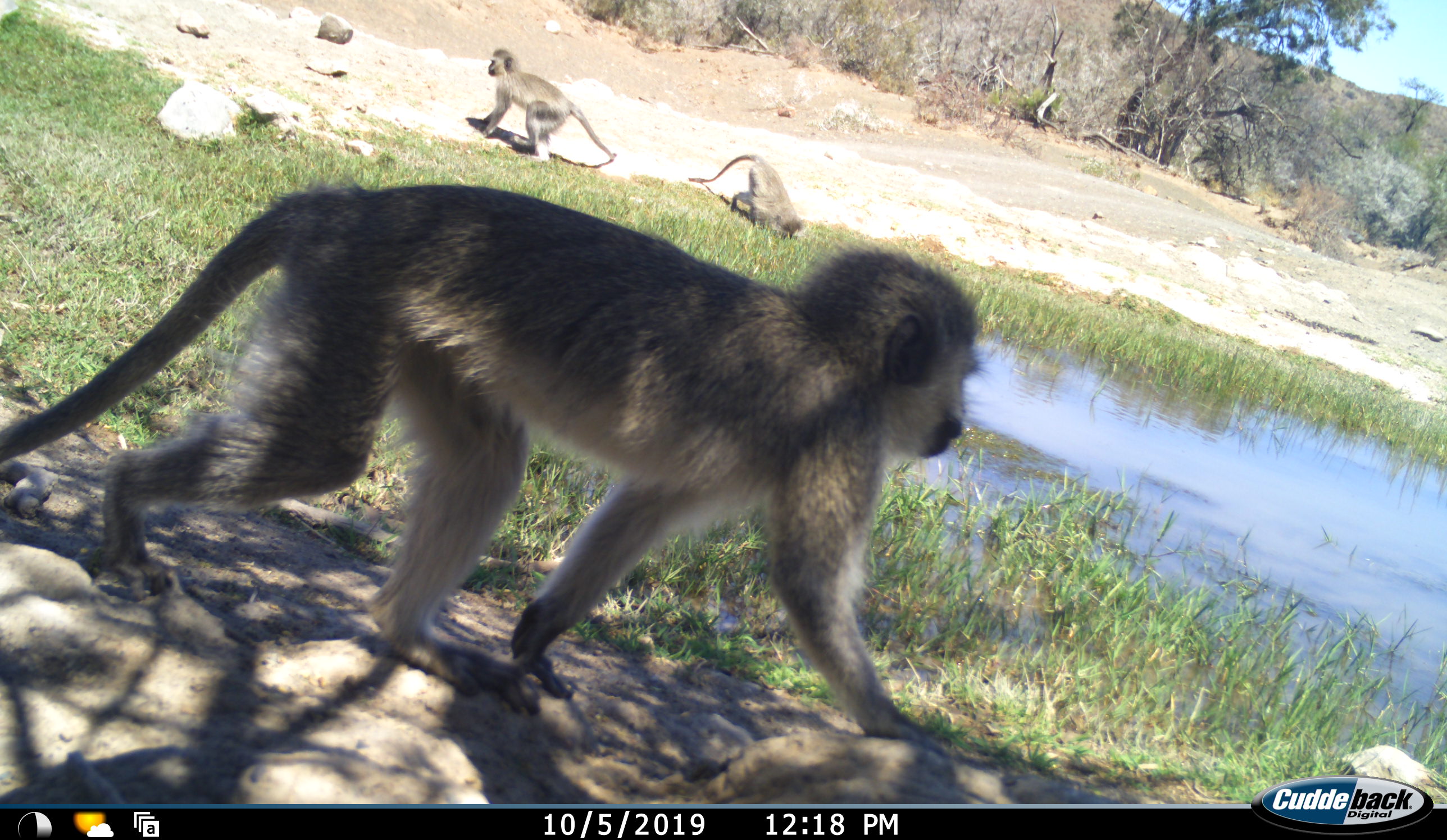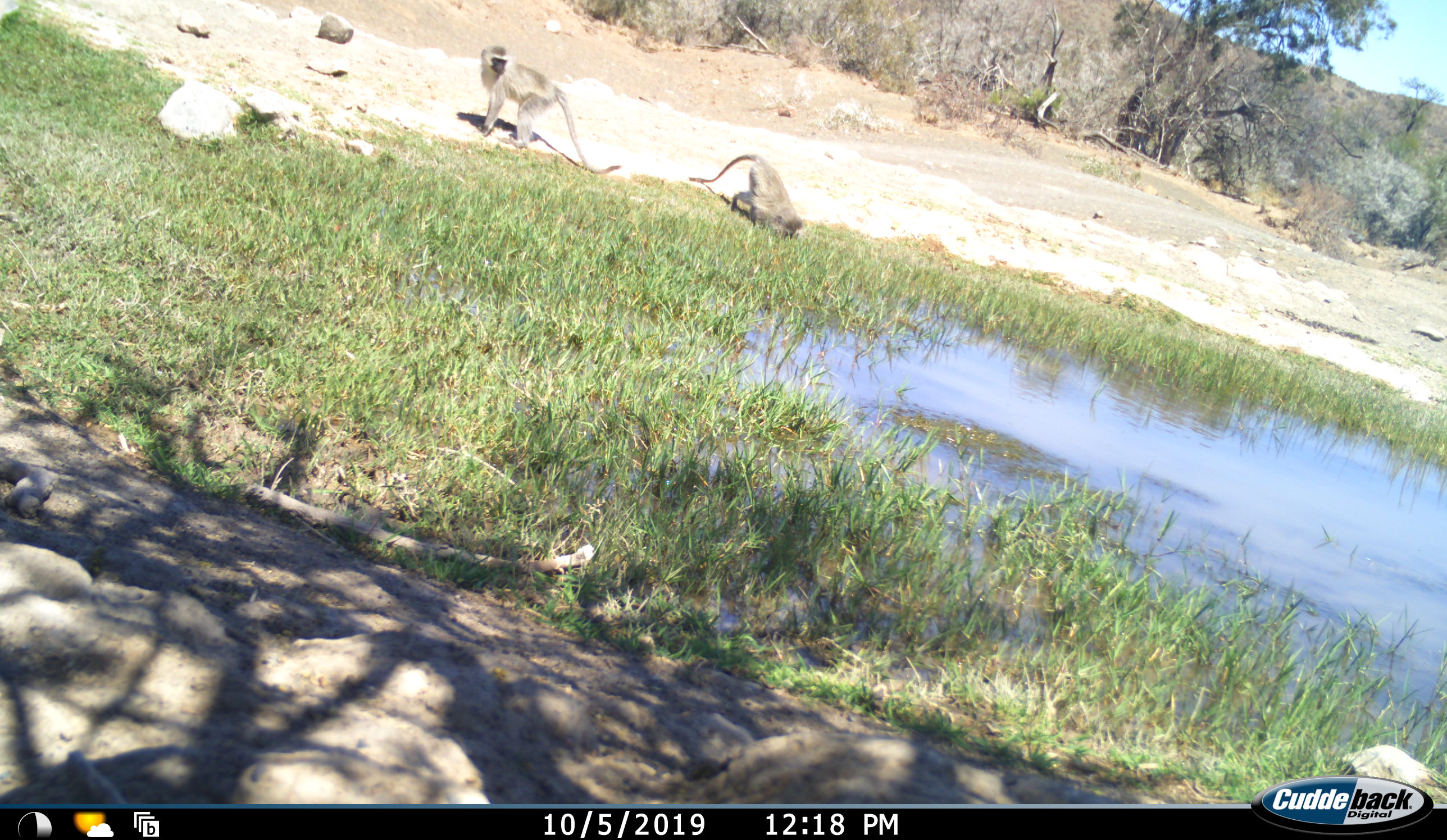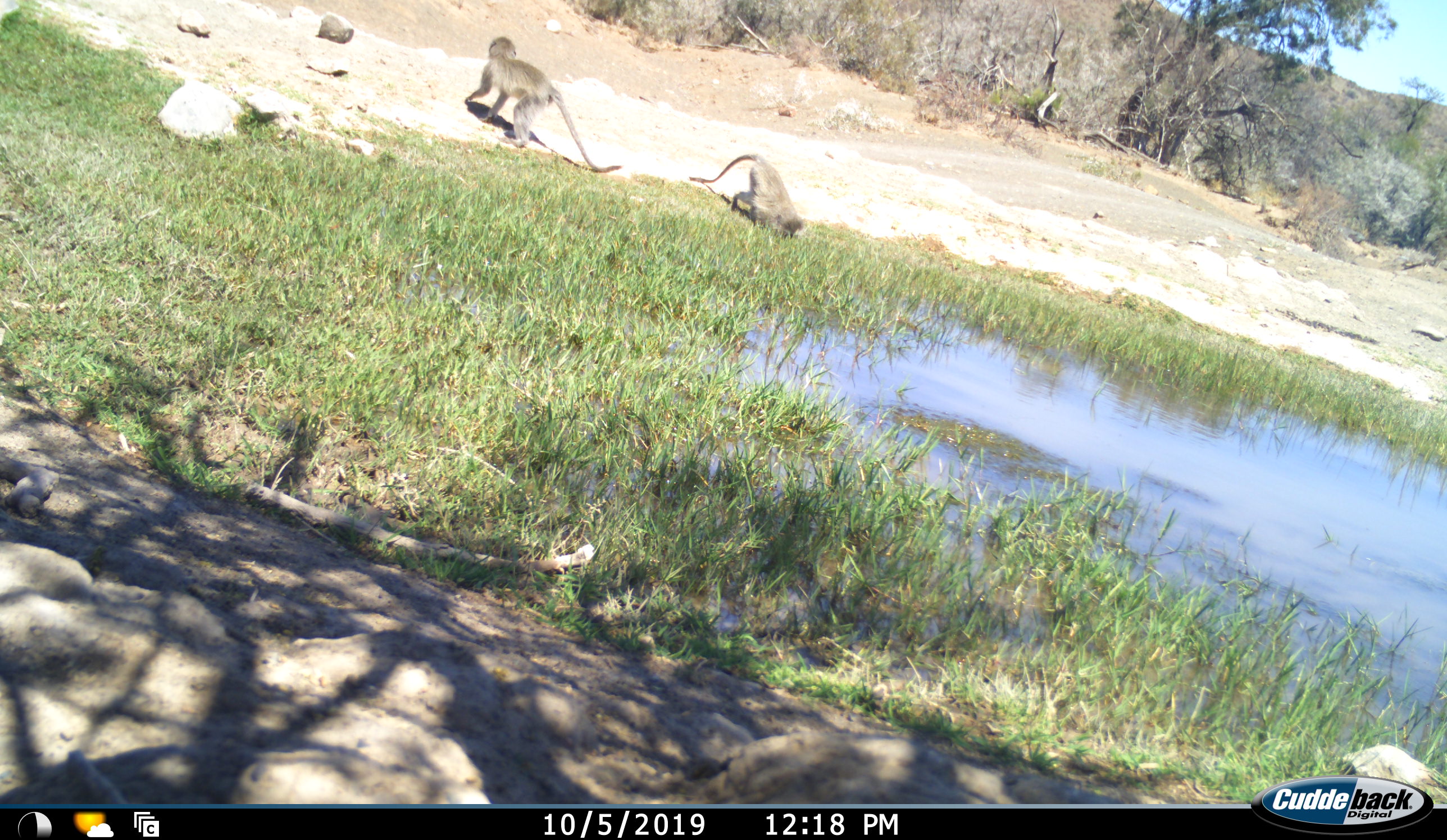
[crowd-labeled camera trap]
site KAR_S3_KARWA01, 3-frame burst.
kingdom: Animalia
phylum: Chordata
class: Mammalia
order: Primates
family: Cercopithecidae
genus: Chlorocebus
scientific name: Chlorocebus pygerythrus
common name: vervet monkey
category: monkeyvervet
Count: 3.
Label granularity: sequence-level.